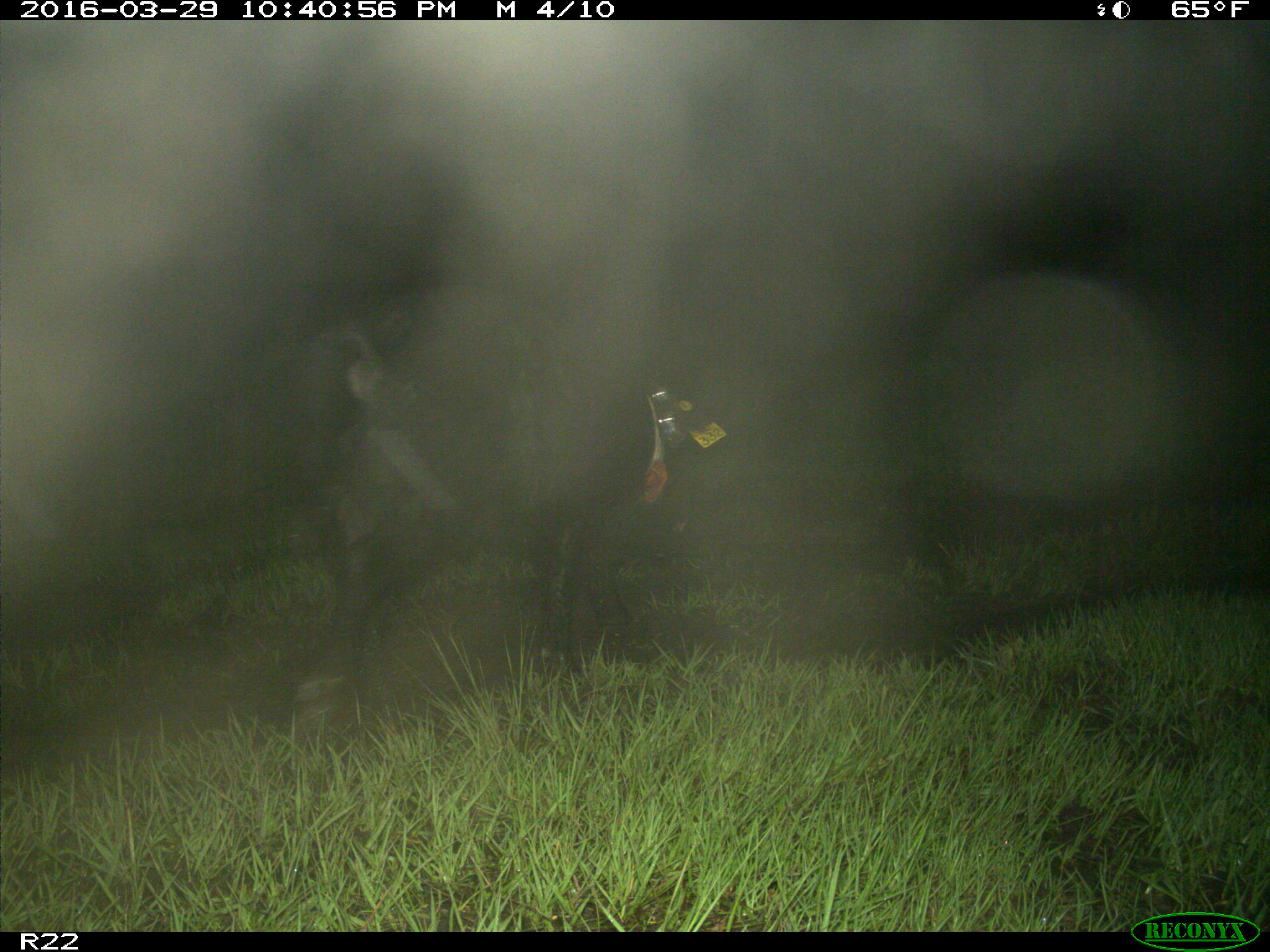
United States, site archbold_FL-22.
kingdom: Animalia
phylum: Chordata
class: Mammalia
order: Artiodactyla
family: Suidae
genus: Sus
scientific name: Sus scrofa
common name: wild boar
Sus scrofa (wild boar).